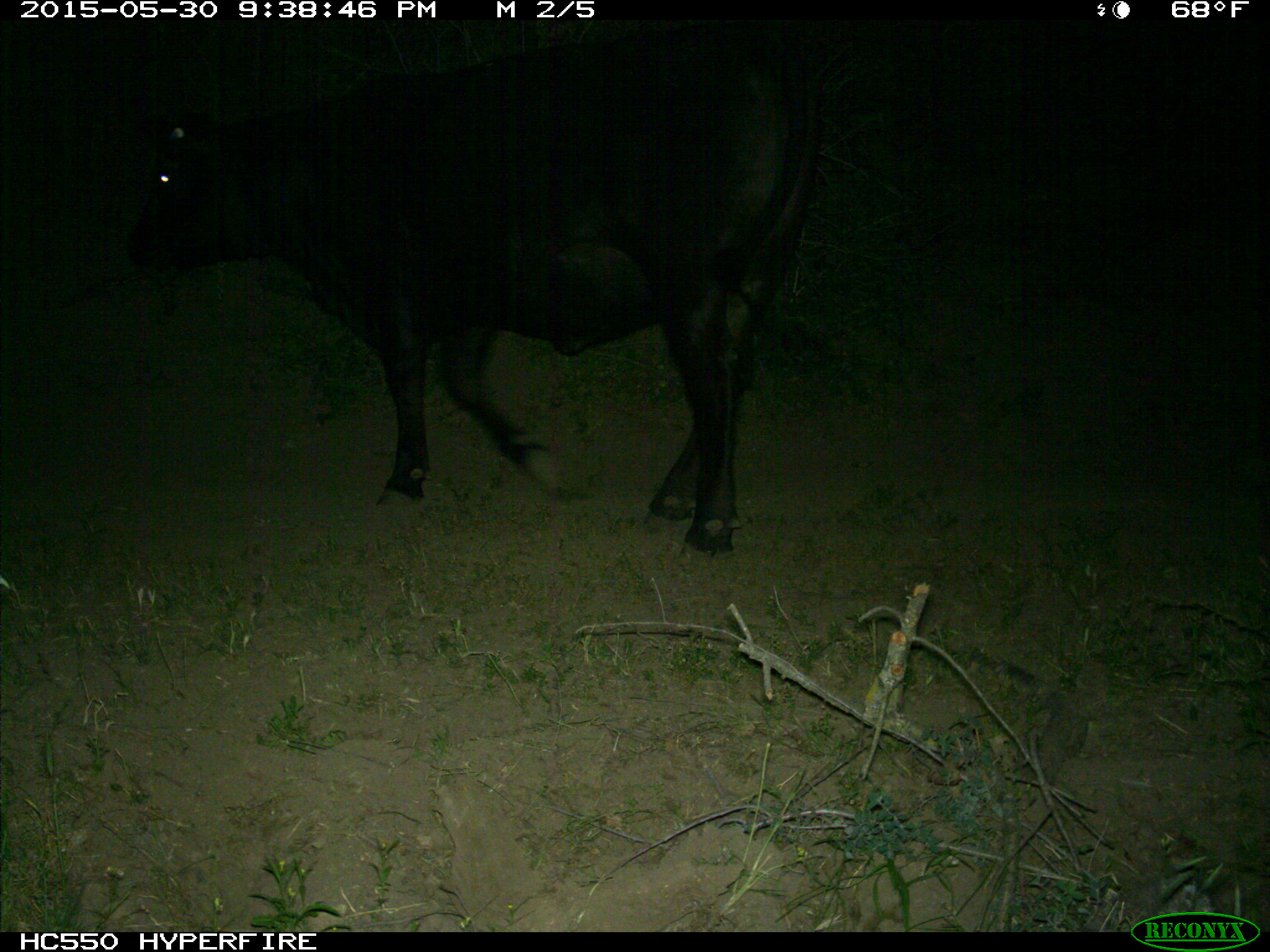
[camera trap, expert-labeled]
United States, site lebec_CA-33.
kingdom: Animalia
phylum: Chordata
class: Mammalia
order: Artiodactyla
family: Bovidae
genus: Bos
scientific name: Bos taurus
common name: domestic cow